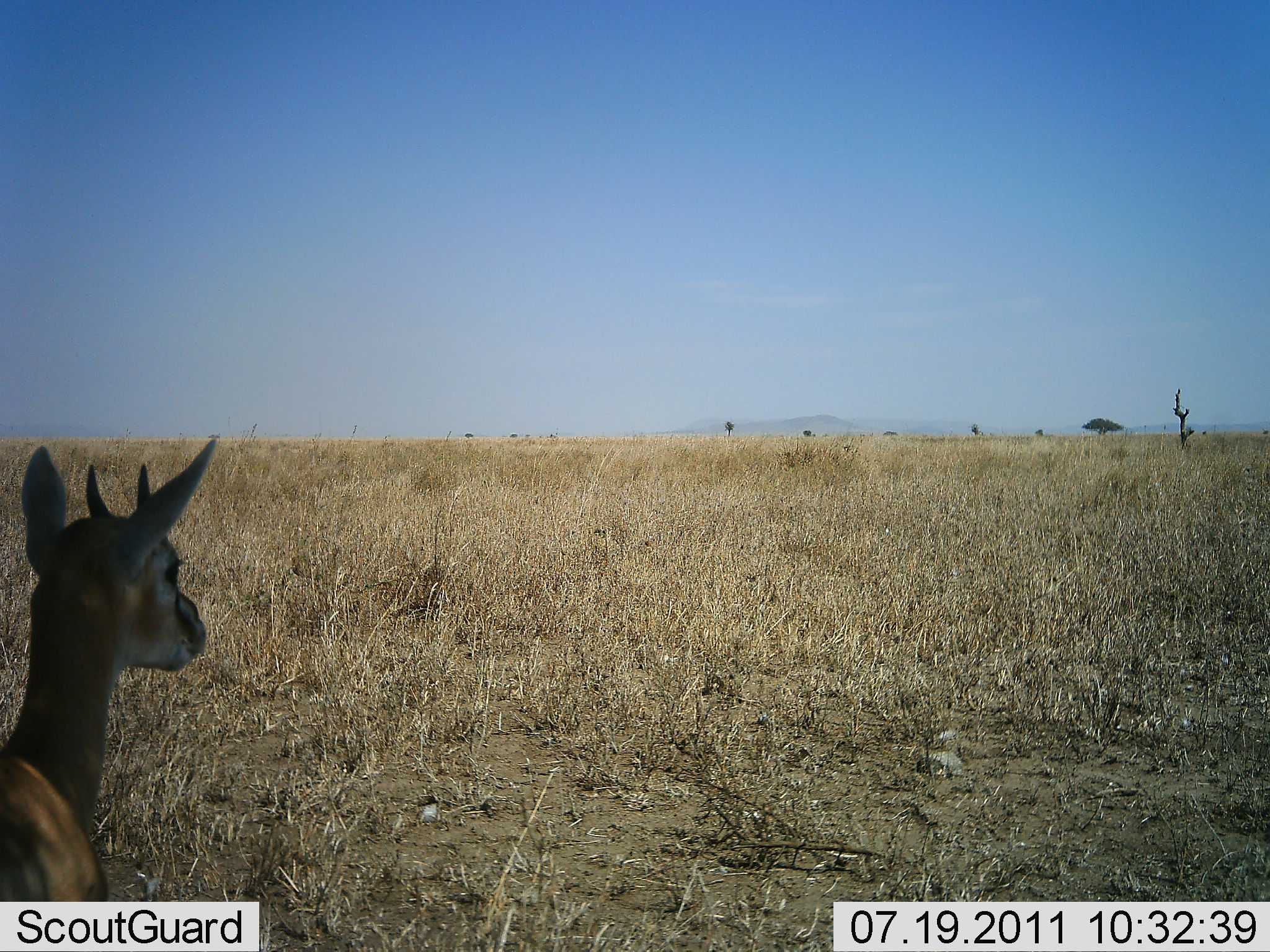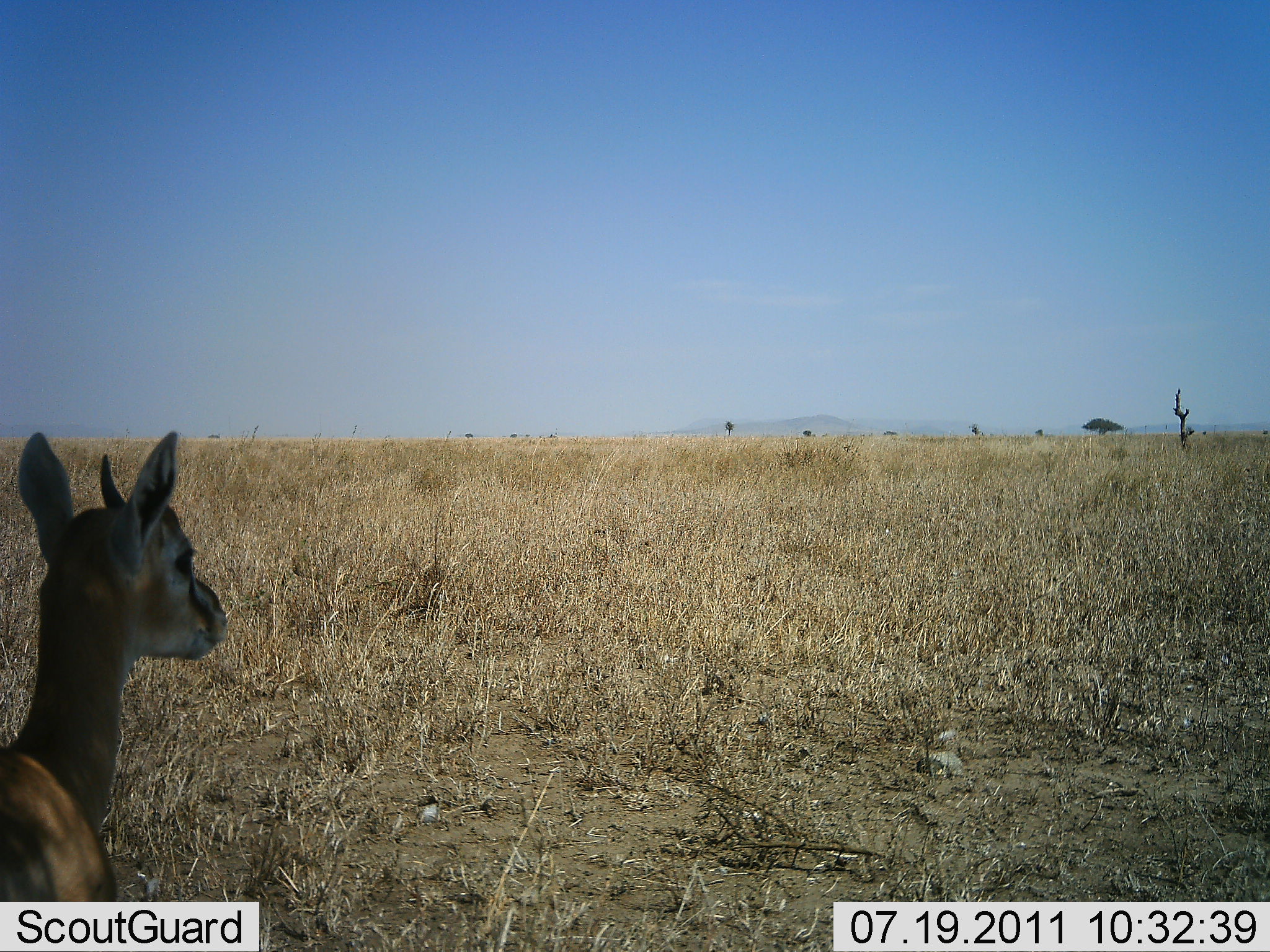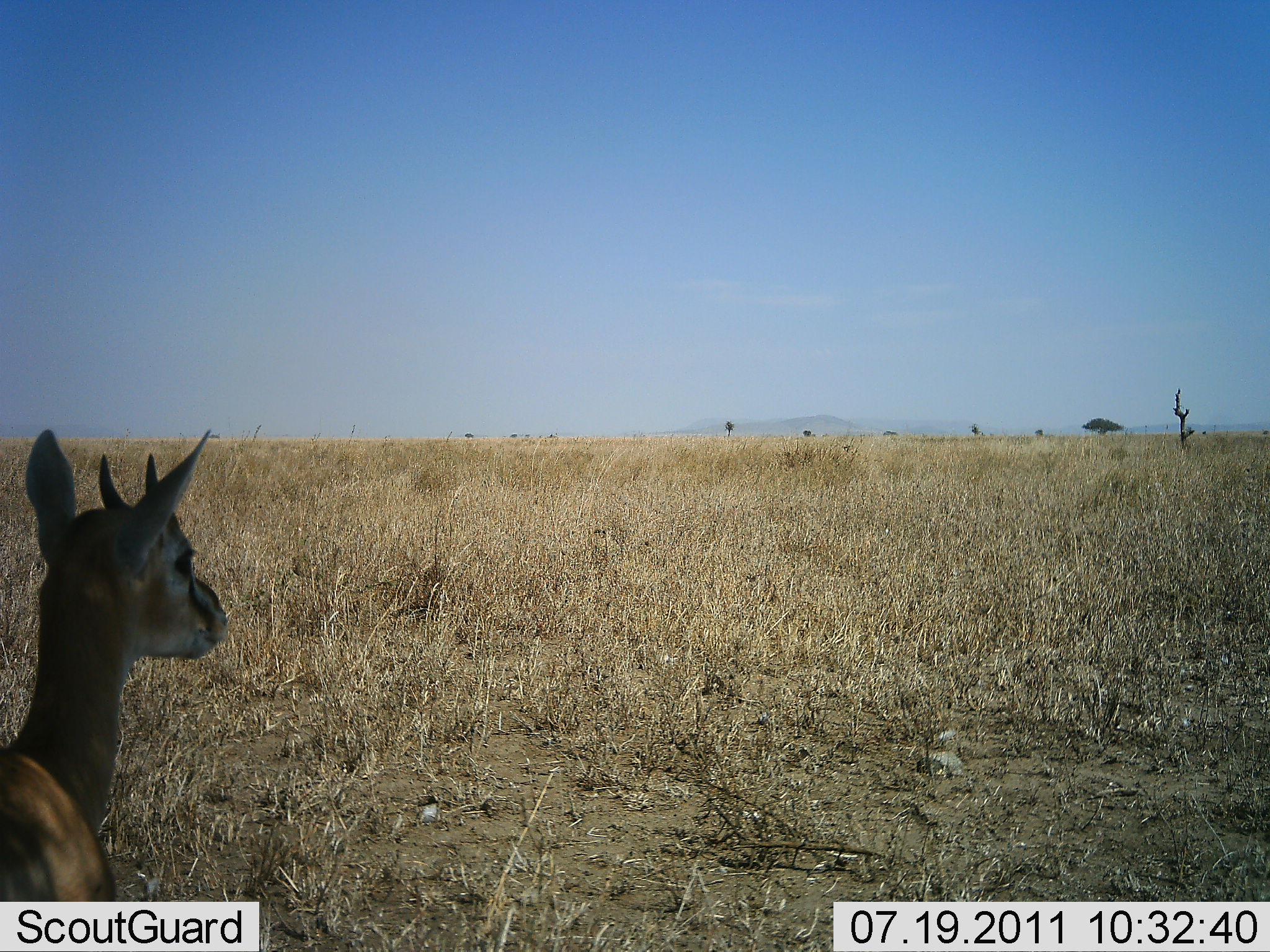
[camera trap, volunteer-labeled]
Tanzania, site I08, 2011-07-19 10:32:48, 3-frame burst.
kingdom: Animalia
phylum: Chordata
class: Mammalia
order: Artiodactyla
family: Bovidae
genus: Eudorcas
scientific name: Eudorcas thomsonii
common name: thomson's gazelle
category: gazellethomsons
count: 1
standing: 100%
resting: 0%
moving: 0%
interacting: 0%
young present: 17%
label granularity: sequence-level